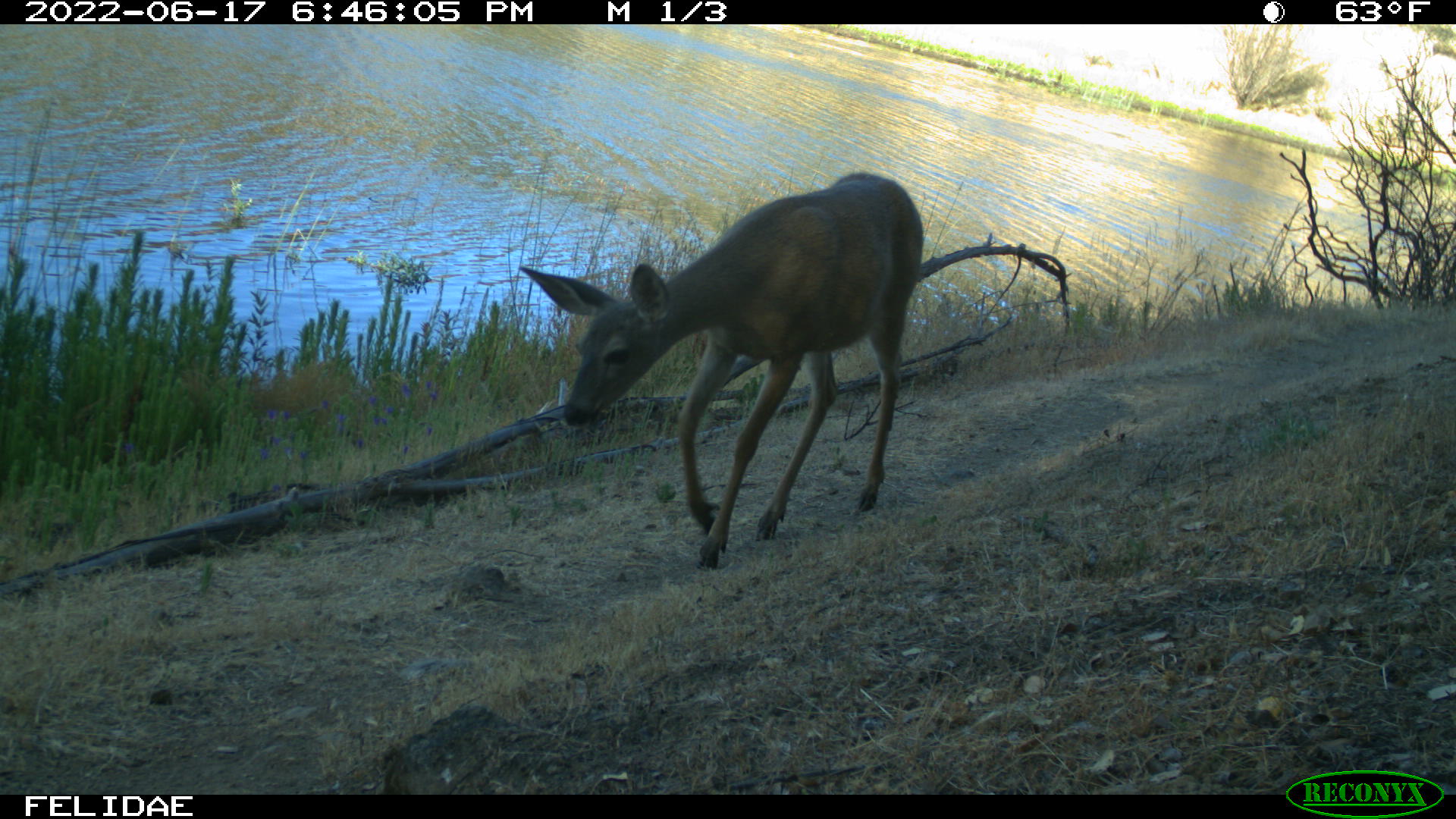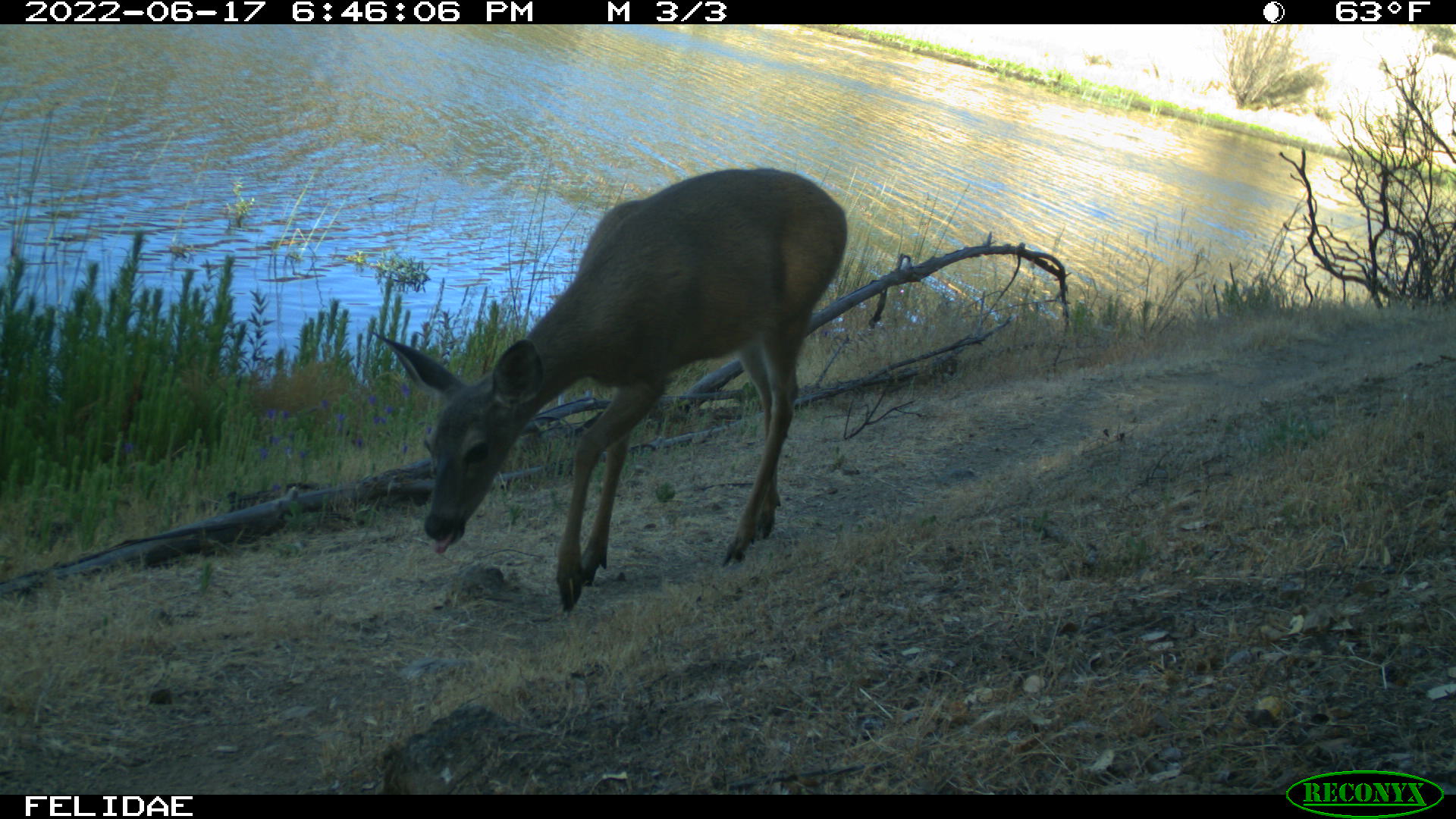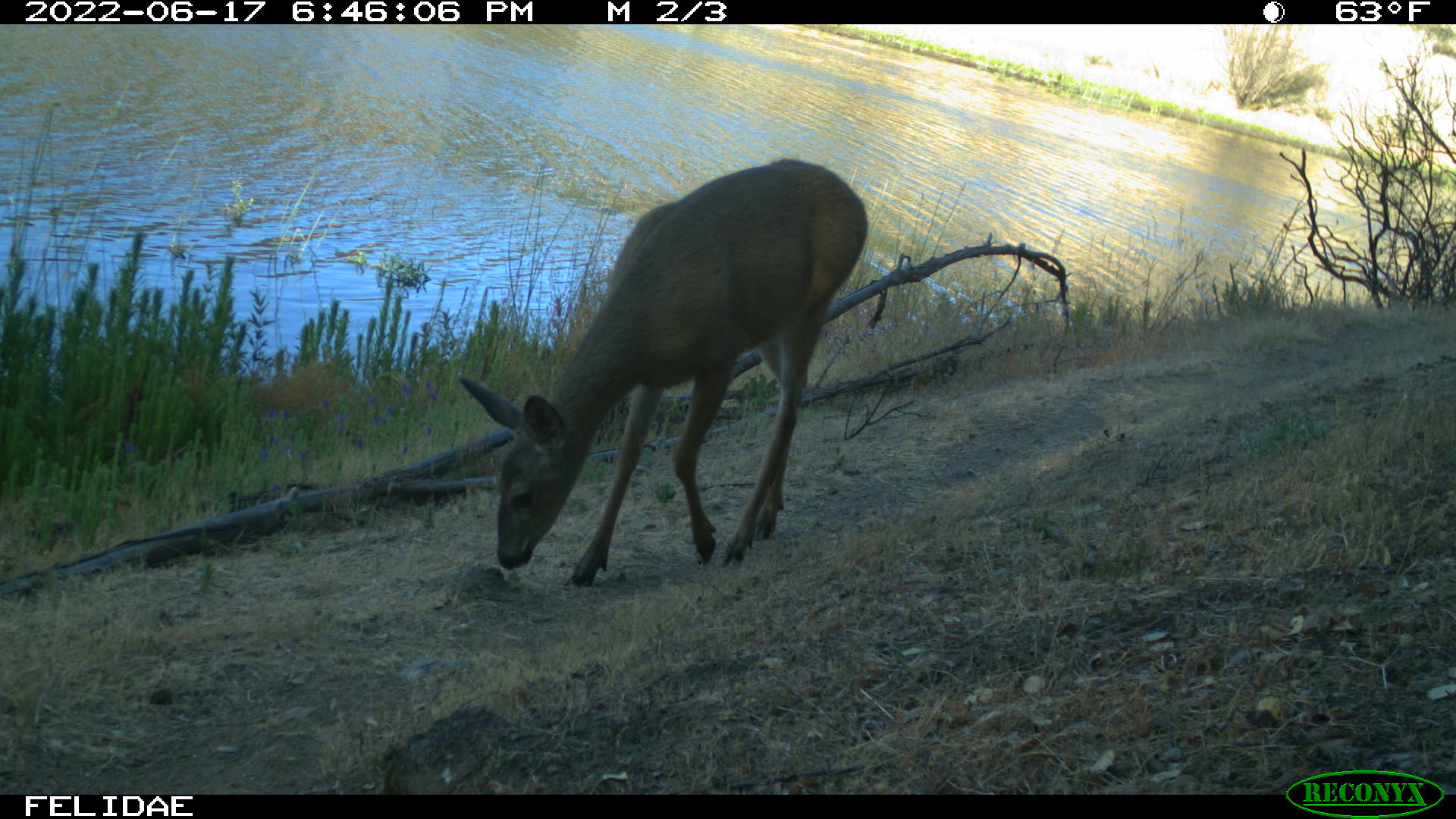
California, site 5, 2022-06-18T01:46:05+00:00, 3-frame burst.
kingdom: Animalia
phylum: Chordata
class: Mammalia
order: Artiodactyla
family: Cervidae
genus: Odocoileus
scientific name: Odocoileus hemionus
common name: mule deer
Mule deer (Odocoileus hemionus).